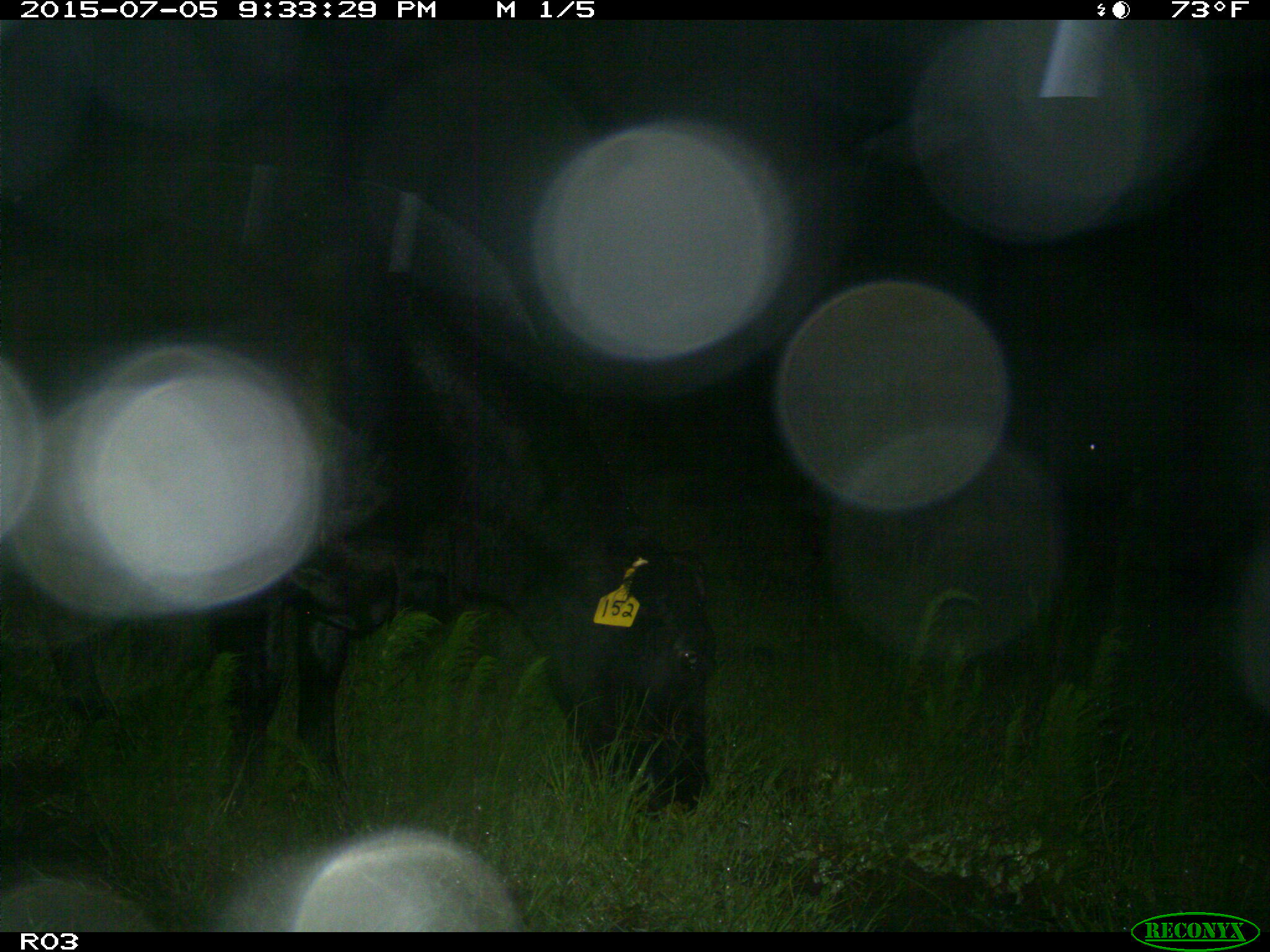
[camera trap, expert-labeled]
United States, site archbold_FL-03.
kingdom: Animalia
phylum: Chordata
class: Mammalia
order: Artiodactyla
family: Bovidae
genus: Bos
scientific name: Bos taurus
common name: domestic cow